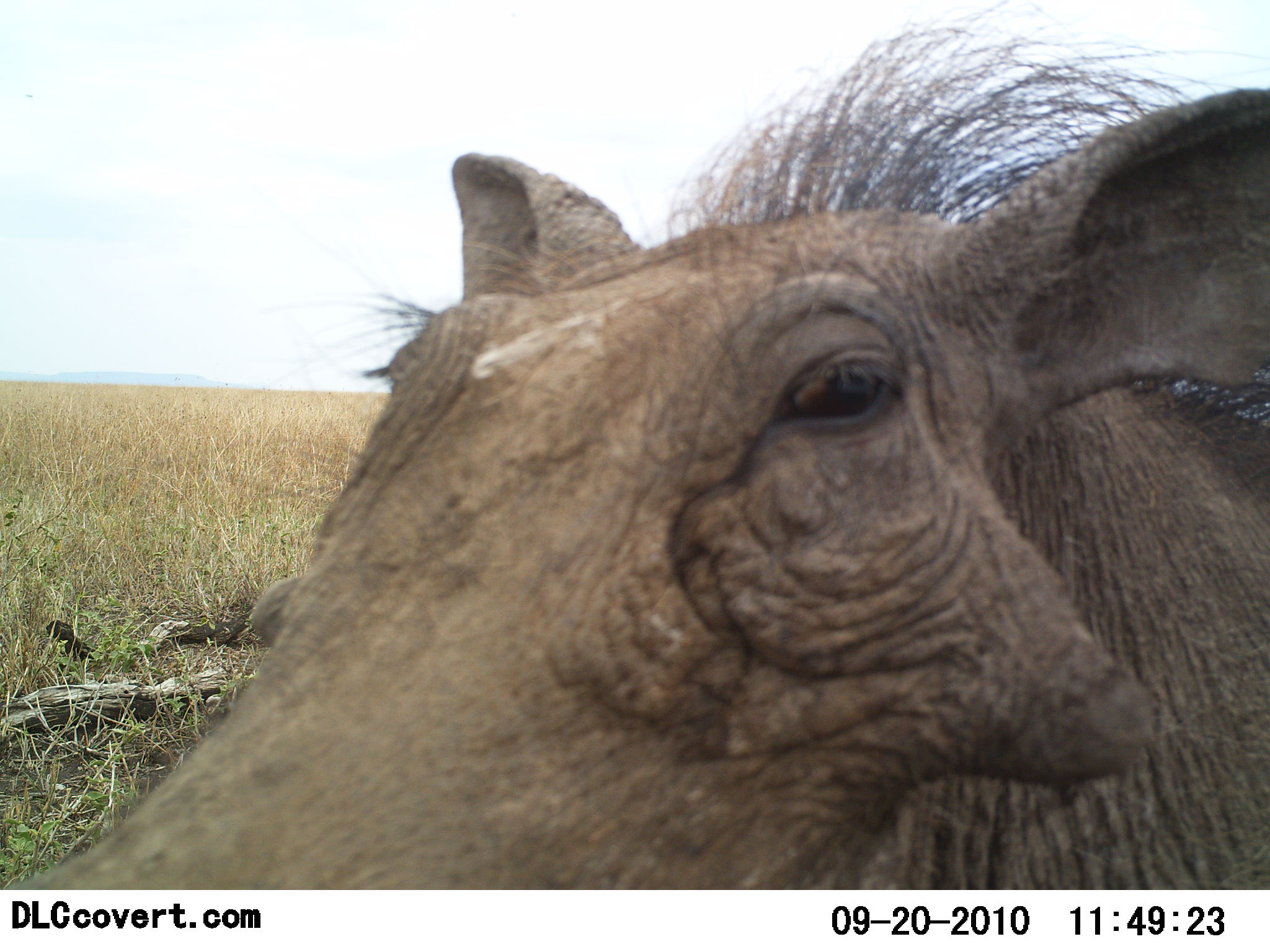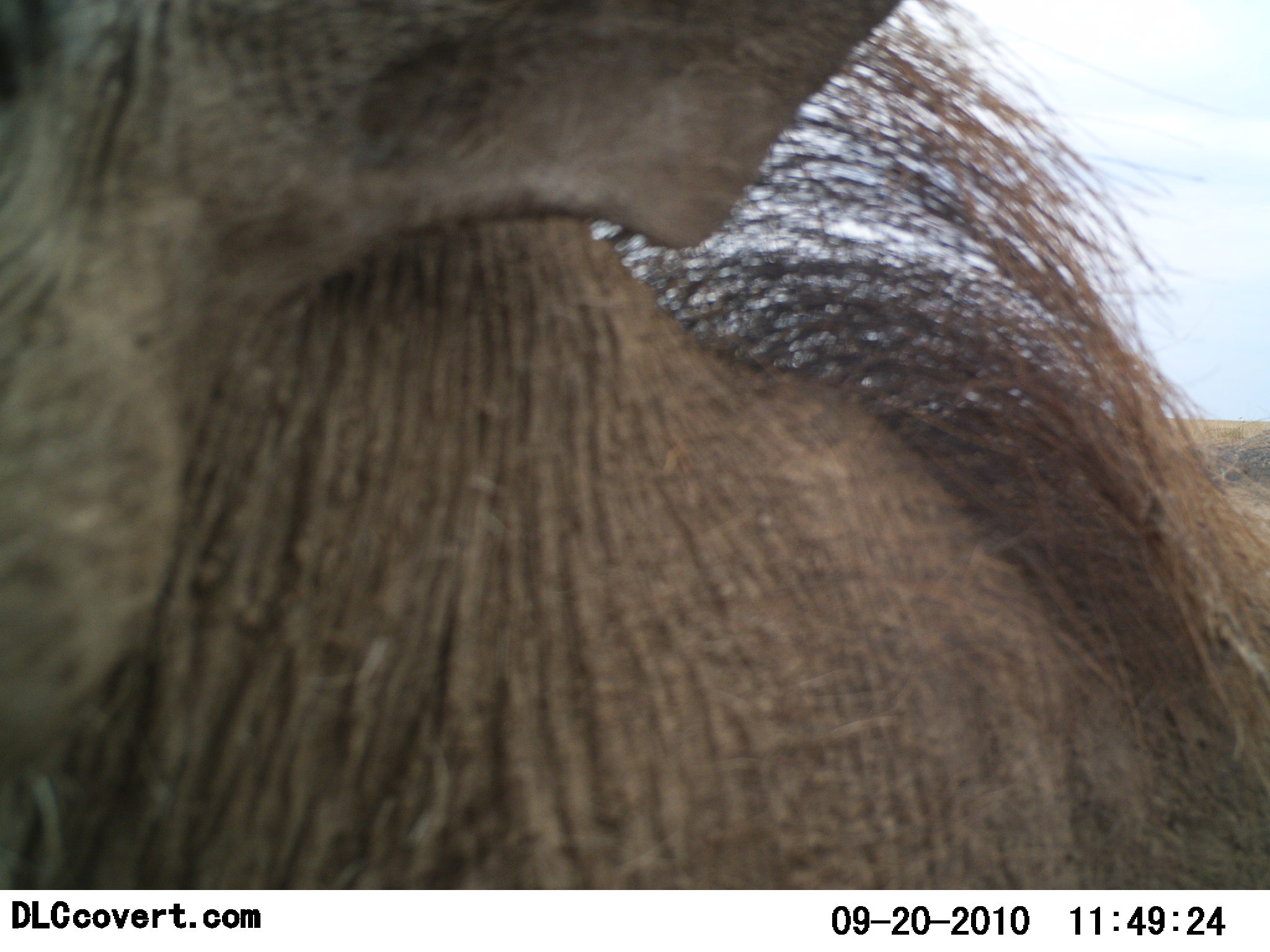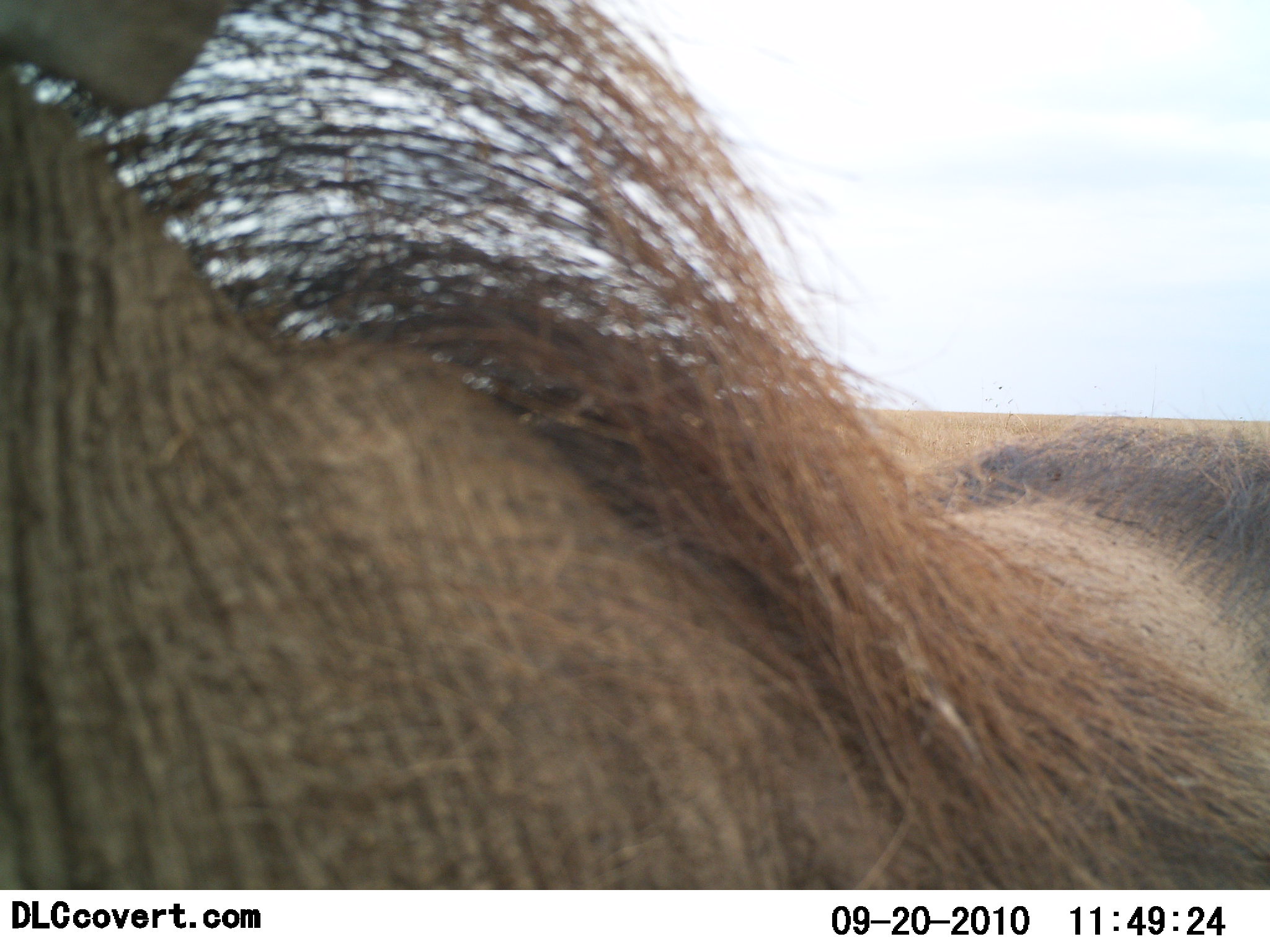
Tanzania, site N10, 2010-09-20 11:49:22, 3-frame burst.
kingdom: Animalia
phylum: Chordata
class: Mammalia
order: Artiodactyla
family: Suidae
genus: Phacochoerus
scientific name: Phacochoerus africanus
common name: warthog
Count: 1.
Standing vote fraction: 25%.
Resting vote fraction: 0%.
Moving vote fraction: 80%.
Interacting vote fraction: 5%.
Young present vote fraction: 0%.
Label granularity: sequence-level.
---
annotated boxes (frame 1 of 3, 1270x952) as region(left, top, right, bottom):
animal: region(1, 0, 1269, 890)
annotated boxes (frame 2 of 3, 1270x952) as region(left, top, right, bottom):
animal: region(1, 0, 1269, 889)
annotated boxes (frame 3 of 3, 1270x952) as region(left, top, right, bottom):
animal: region(1, 1, 1270, 888)